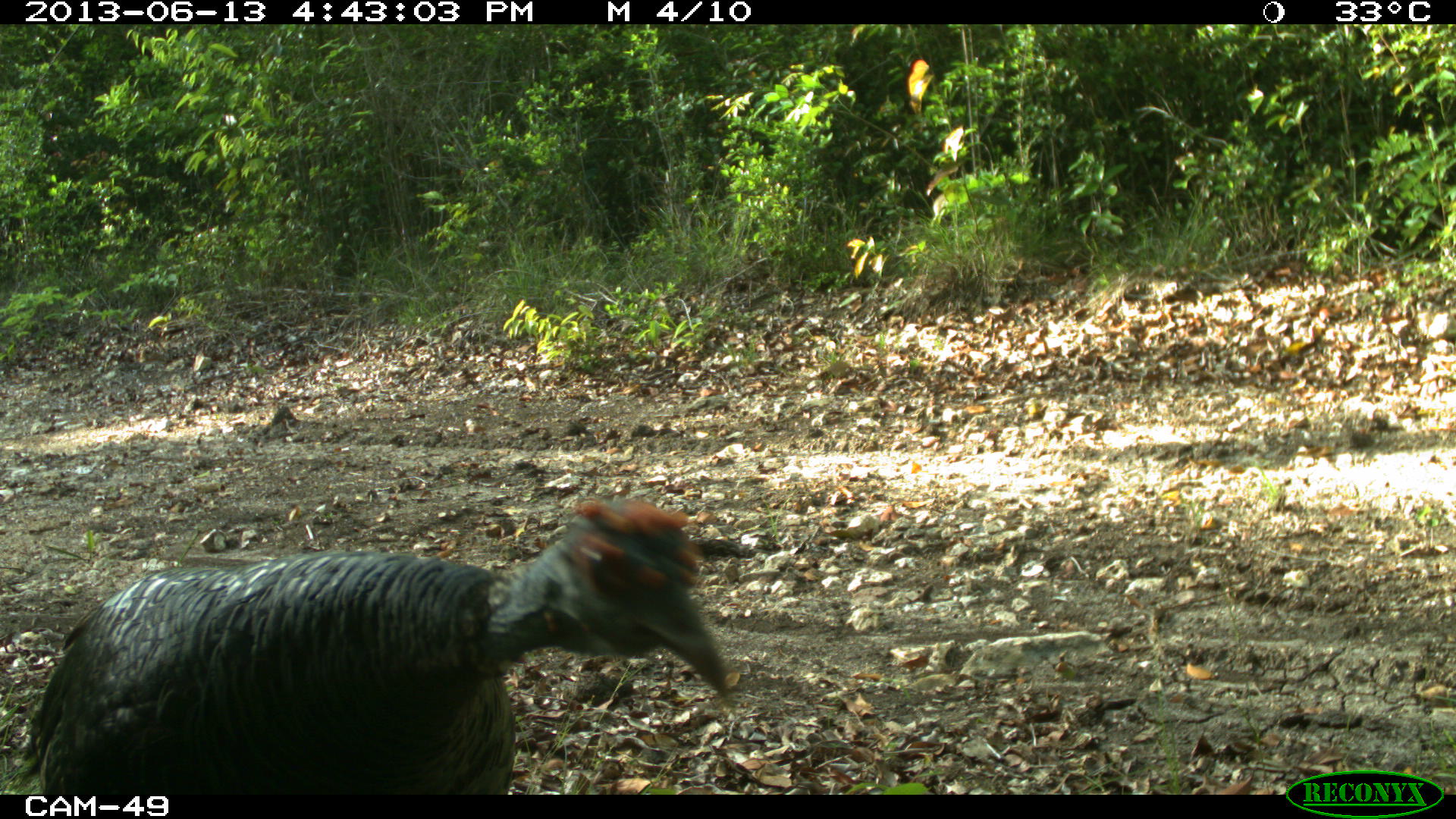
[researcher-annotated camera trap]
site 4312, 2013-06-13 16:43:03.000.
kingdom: Animalia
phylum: Chordata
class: Aves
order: Galliformes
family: Phasianidae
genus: Meleagris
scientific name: Meleagris ocellata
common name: ocellated turkey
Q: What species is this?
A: Meleagris ocellata (ocellated turkey).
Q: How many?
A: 1.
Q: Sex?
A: Female.